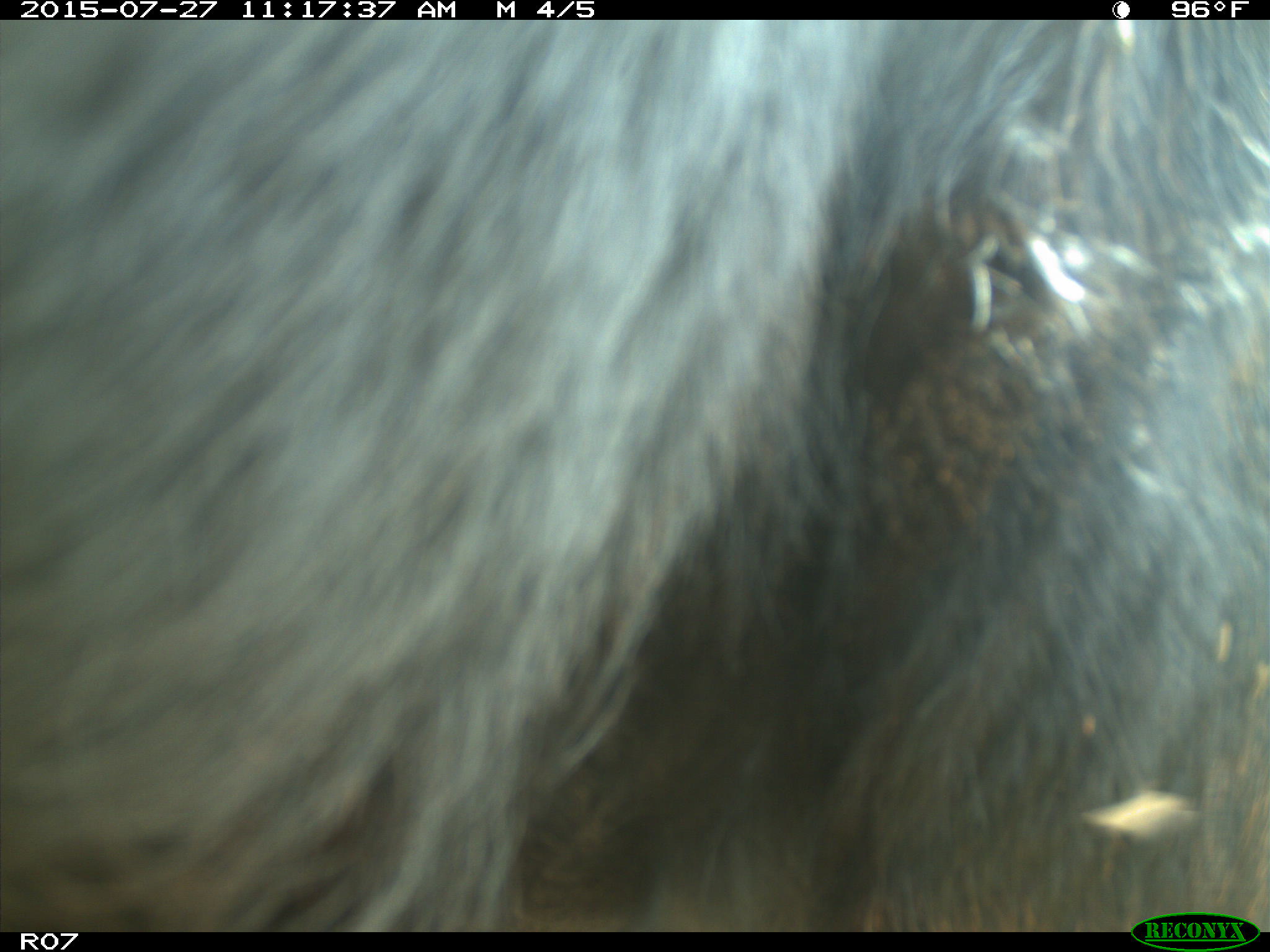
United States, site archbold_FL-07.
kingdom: Animalia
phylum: Chordata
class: Mammalia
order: Artiodactyla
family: Bovidae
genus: Bos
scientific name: Bos taurus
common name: domestic cow